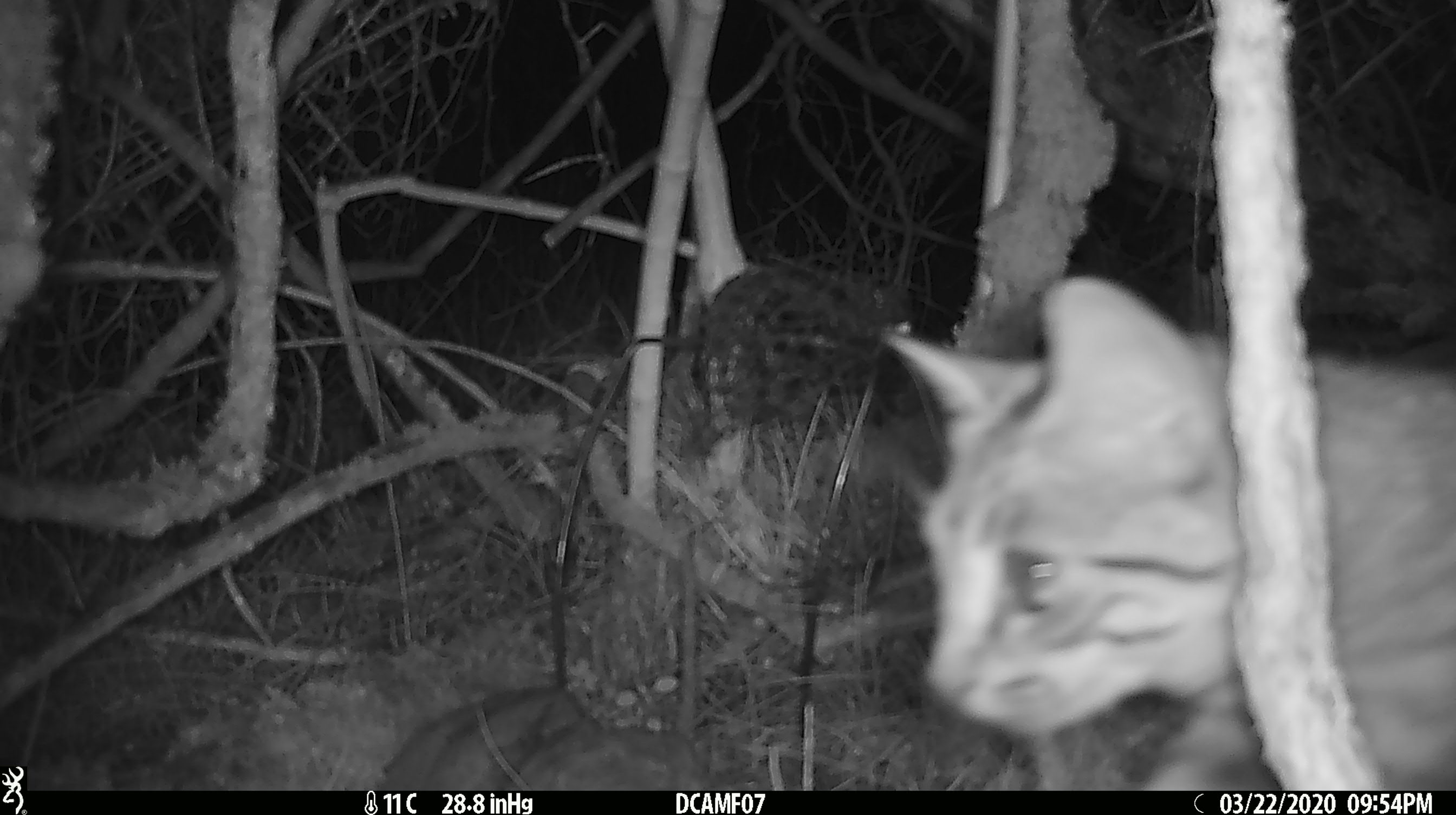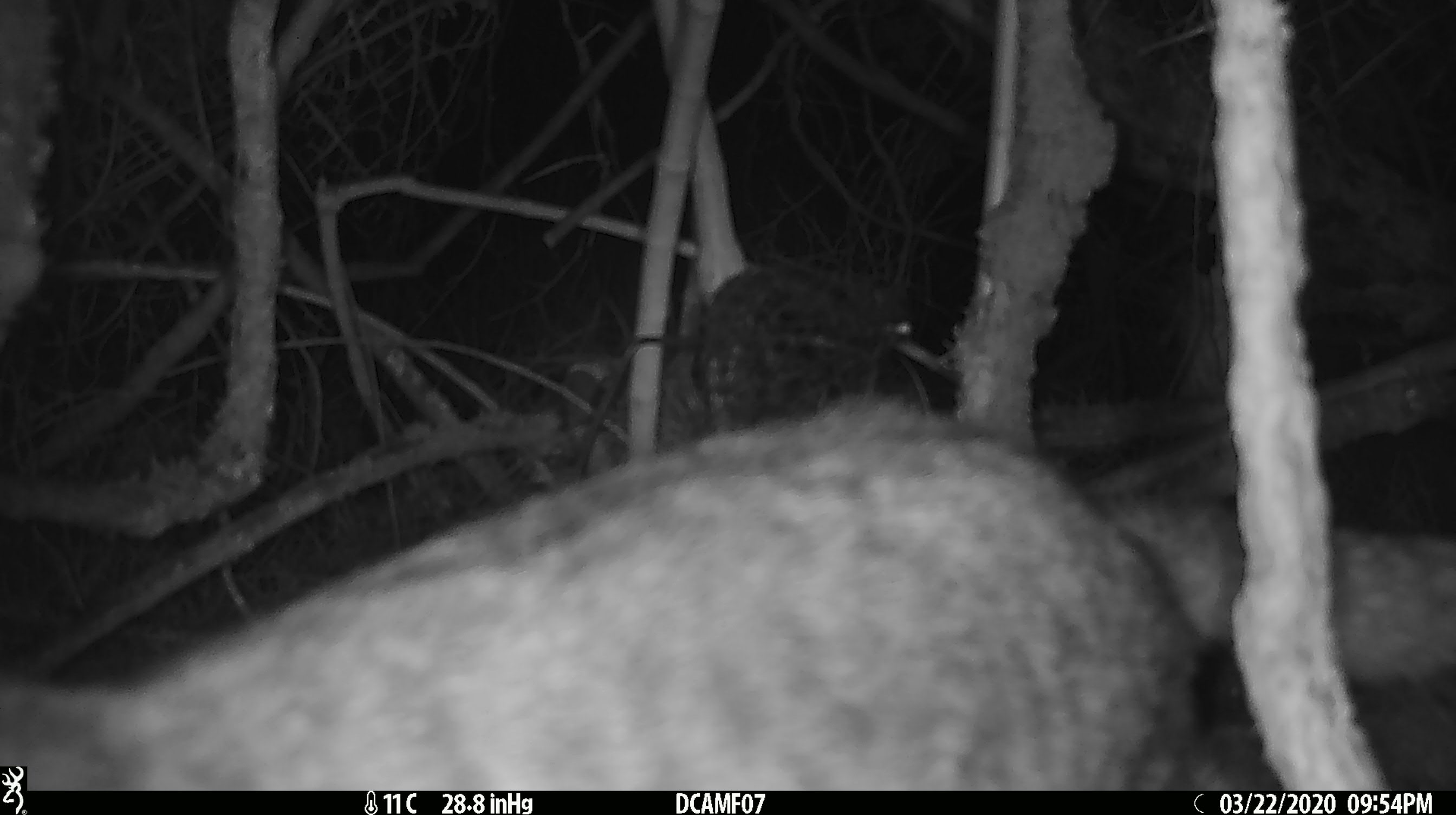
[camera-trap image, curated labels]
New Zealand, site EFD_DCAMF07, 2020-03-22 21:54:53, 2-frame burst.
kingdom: Animalia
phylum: Chordata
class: Mammalia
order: Carnivora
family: Felidae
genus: Felis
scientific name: Felis catus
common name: domestic cat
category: cat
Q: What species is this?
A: Cat (domestic cat) (Felis catus).